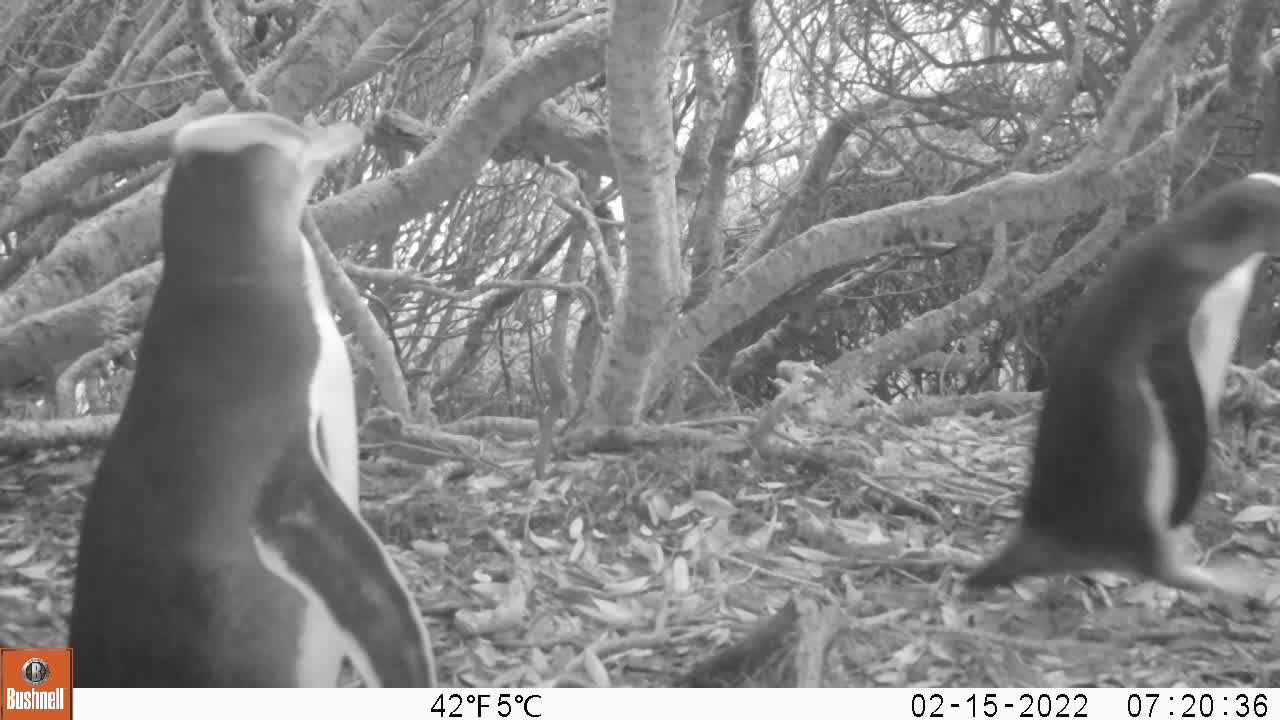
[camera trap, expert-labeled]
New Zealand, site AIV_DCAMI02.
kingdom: Animalia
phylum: Chordata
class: Aves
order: Sphenisciformes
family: Spheniscidae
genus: Megadyptes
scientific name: Megadyptes antipodes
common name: yellow-eyed penguin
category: yellow eyed penguin